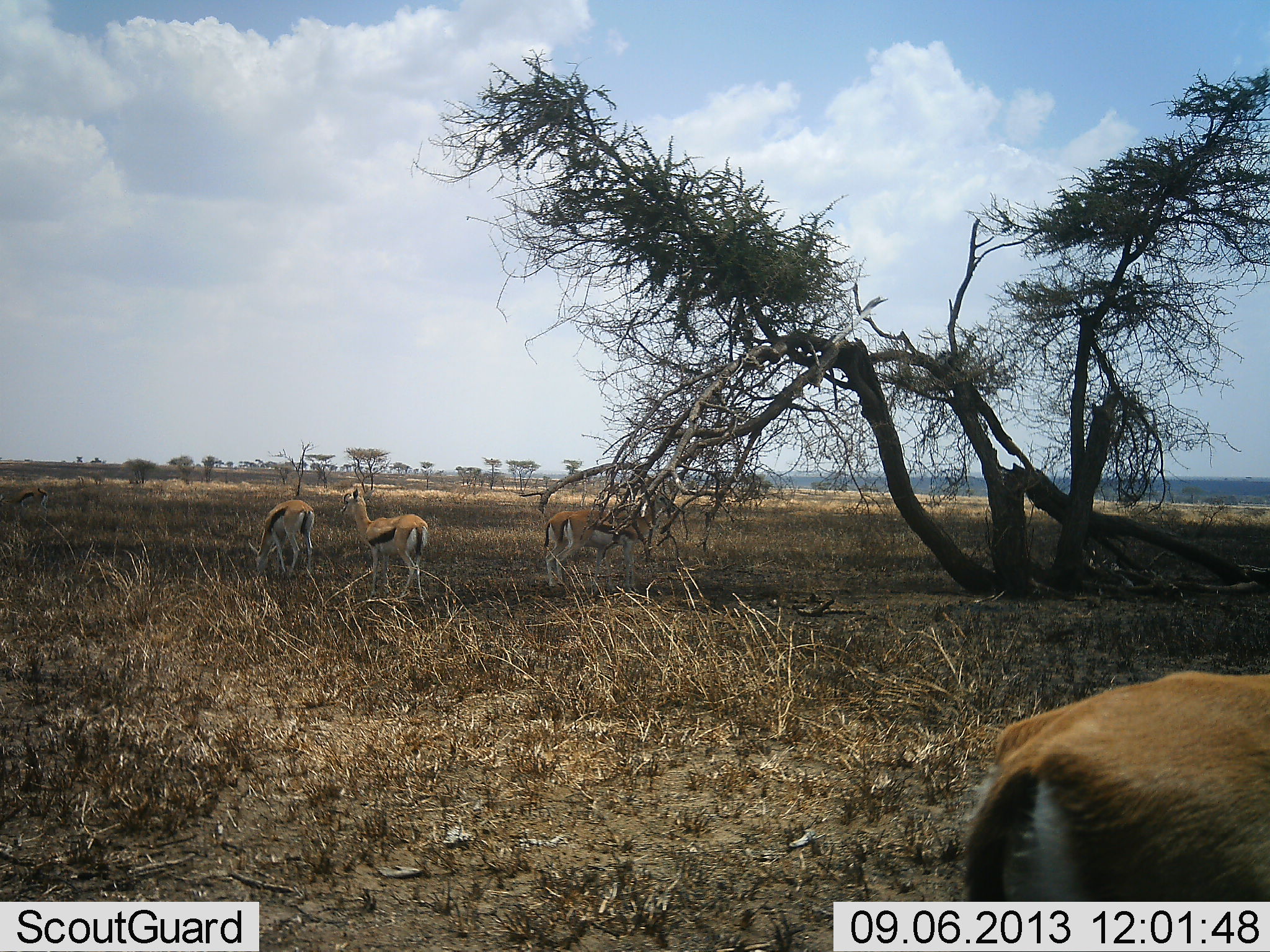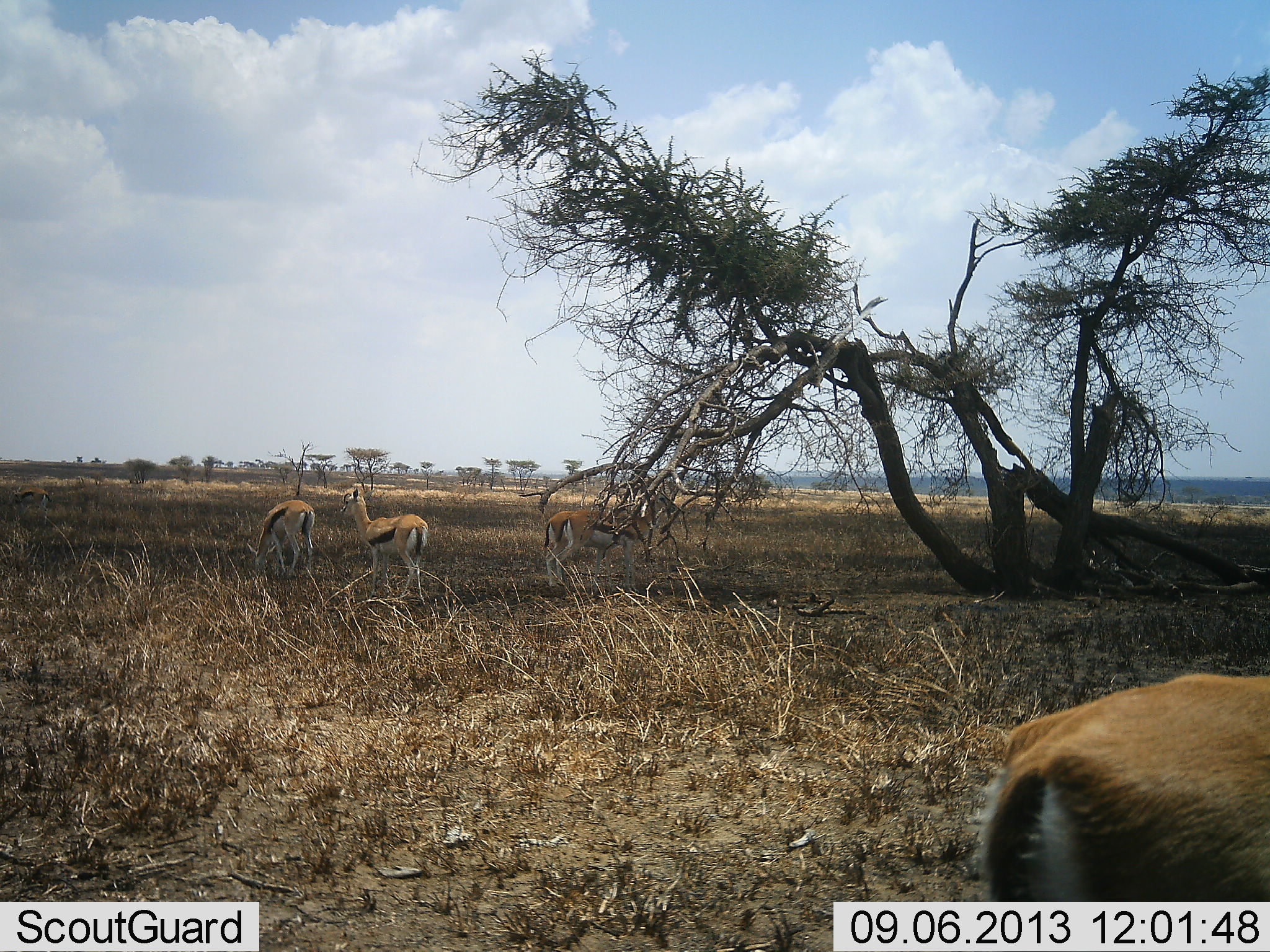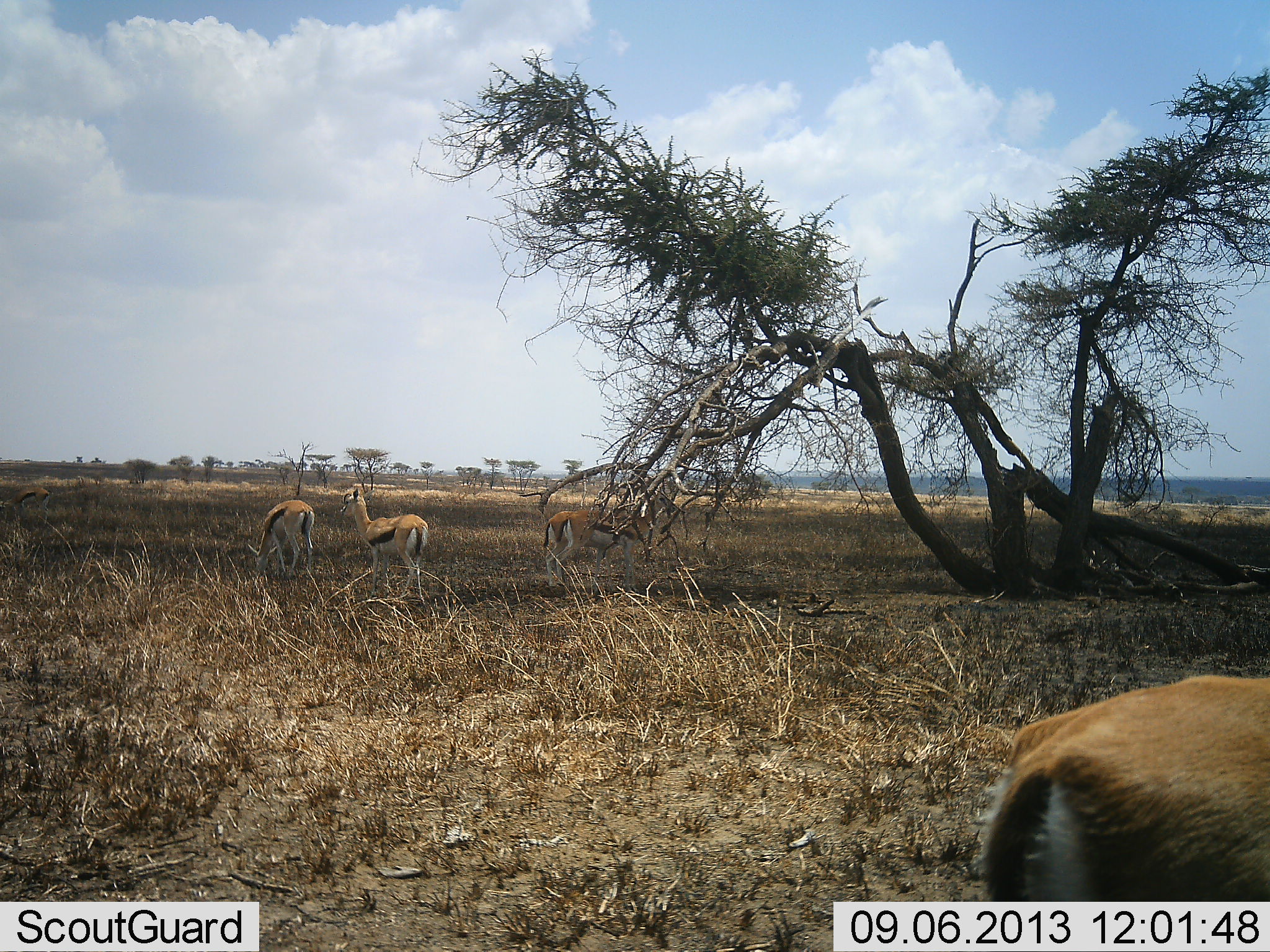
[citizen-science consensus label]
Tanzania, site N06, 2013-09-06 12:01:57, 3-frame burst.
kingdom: Animalia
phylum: Chordata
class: Mammalia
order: Artiodactyla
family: Bovidae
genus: Eudorcas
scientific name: Eudorcas thomsonii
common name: thomson's gazelle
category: gazellethomsons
Gazellethomsons (thomson's gazelle) (Eudorcas thomsonii), count 5. Behavior (volunteer vote fractions): standing 78%, resting 0%, moving 0%, interacting 6%. Young present (vote fraction): 0%. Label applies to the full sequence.